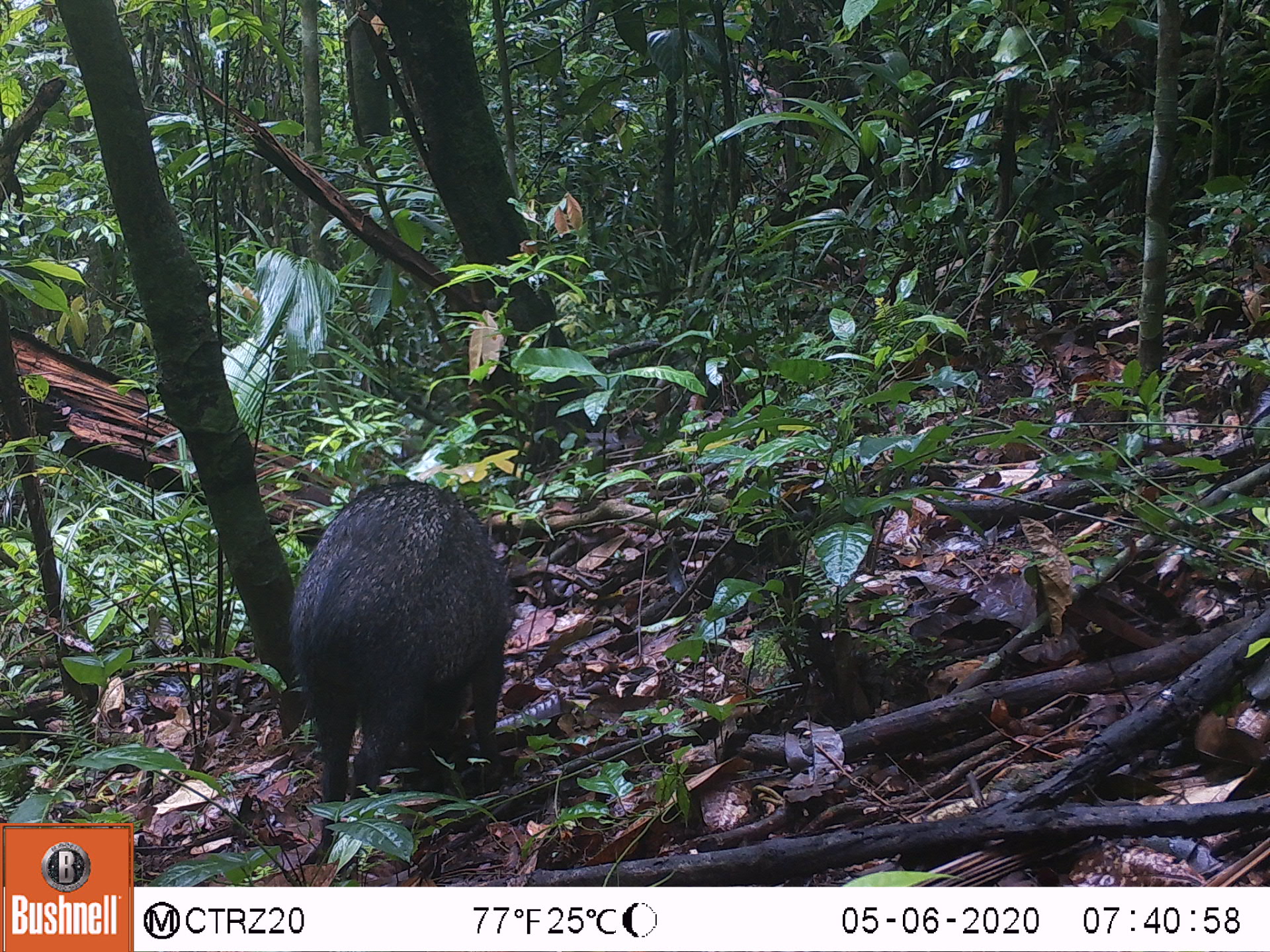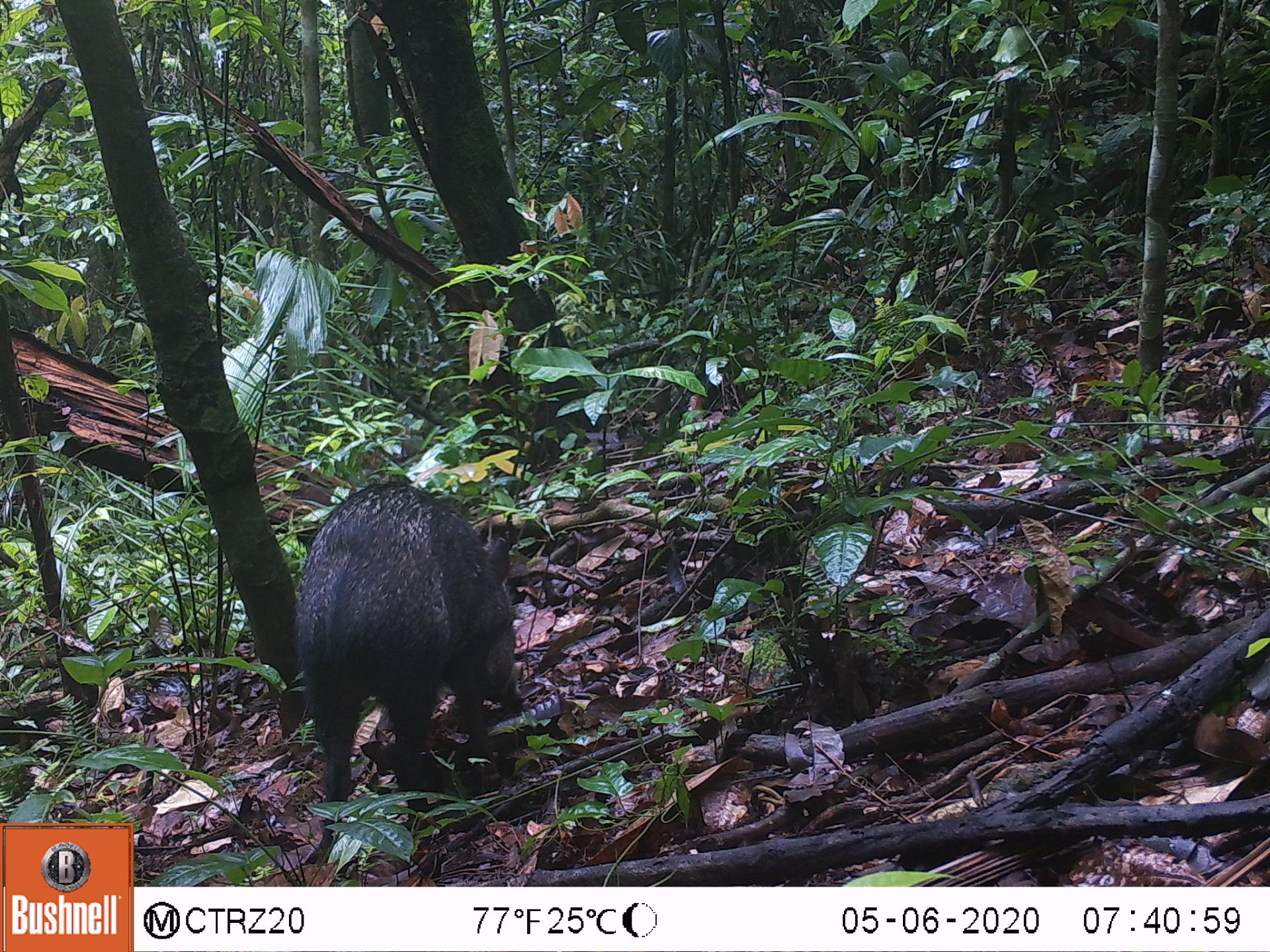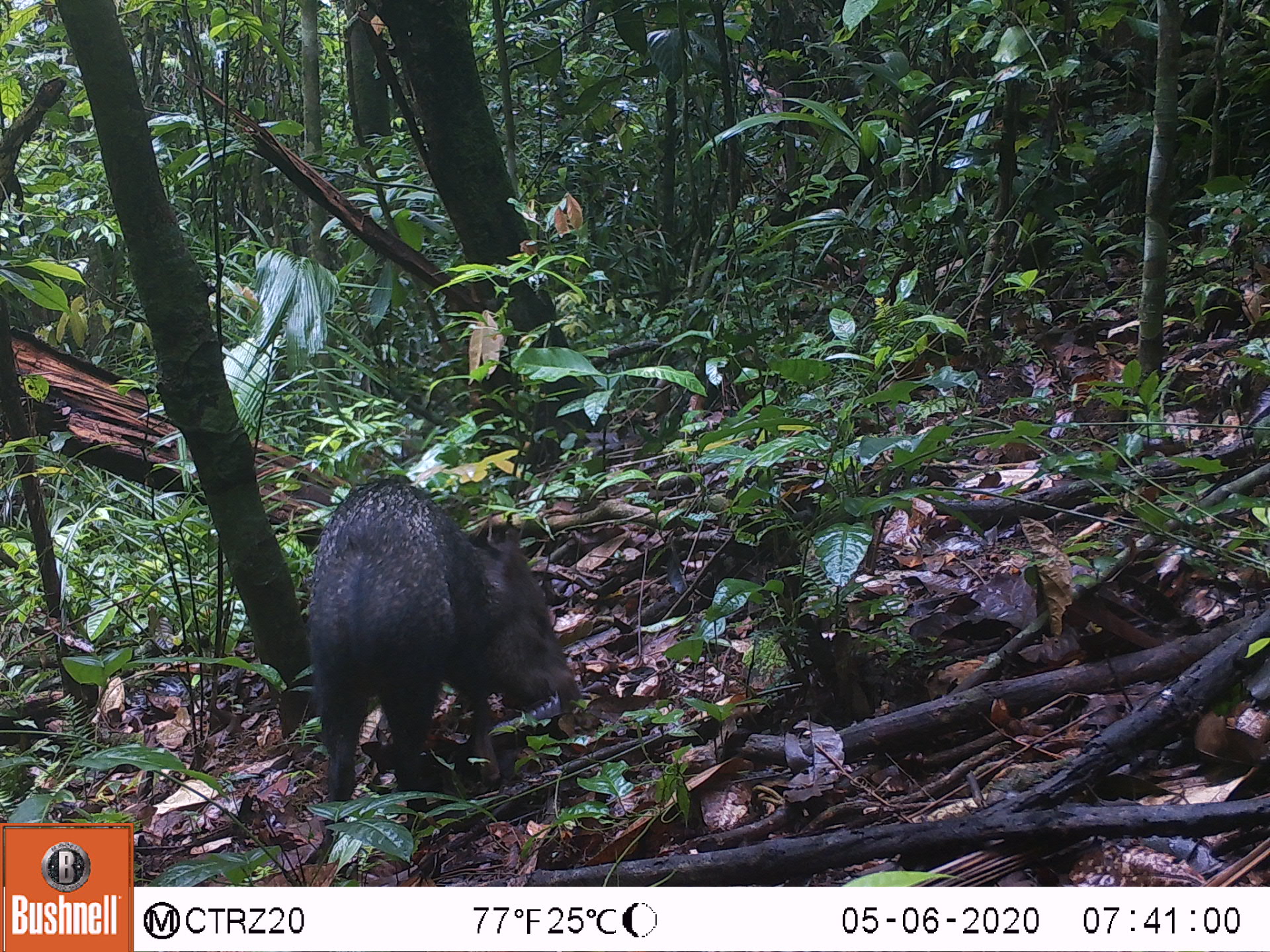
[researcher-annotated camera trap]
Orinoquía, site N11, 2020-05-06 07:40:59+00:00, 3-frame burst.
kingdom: Animalia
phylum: Chordata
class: Mammalia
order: Artiodactyla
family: Tayassuidae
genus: Pecari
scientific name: Pecari tajacu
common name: collared peccary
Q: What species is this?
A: Collared peccary (Pecari tajacu).